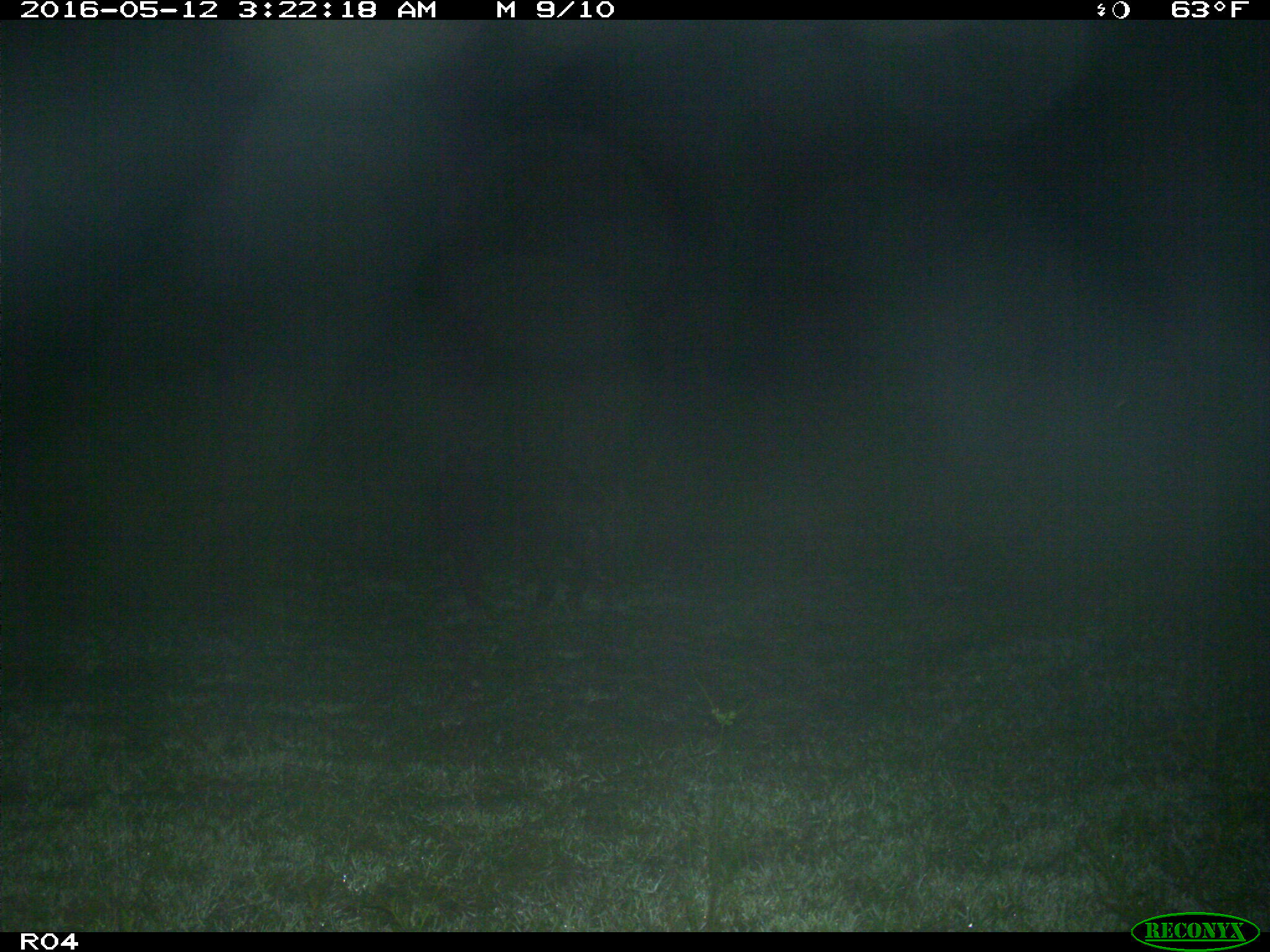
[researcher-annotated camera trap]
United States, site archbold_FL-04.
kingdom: Animalia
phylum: Chordata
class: Mammalia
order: Artiodactyla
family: Suidae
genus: Sus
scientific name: Sus scrofa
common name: wild boar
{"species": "Sus scrofa (wild boar)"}